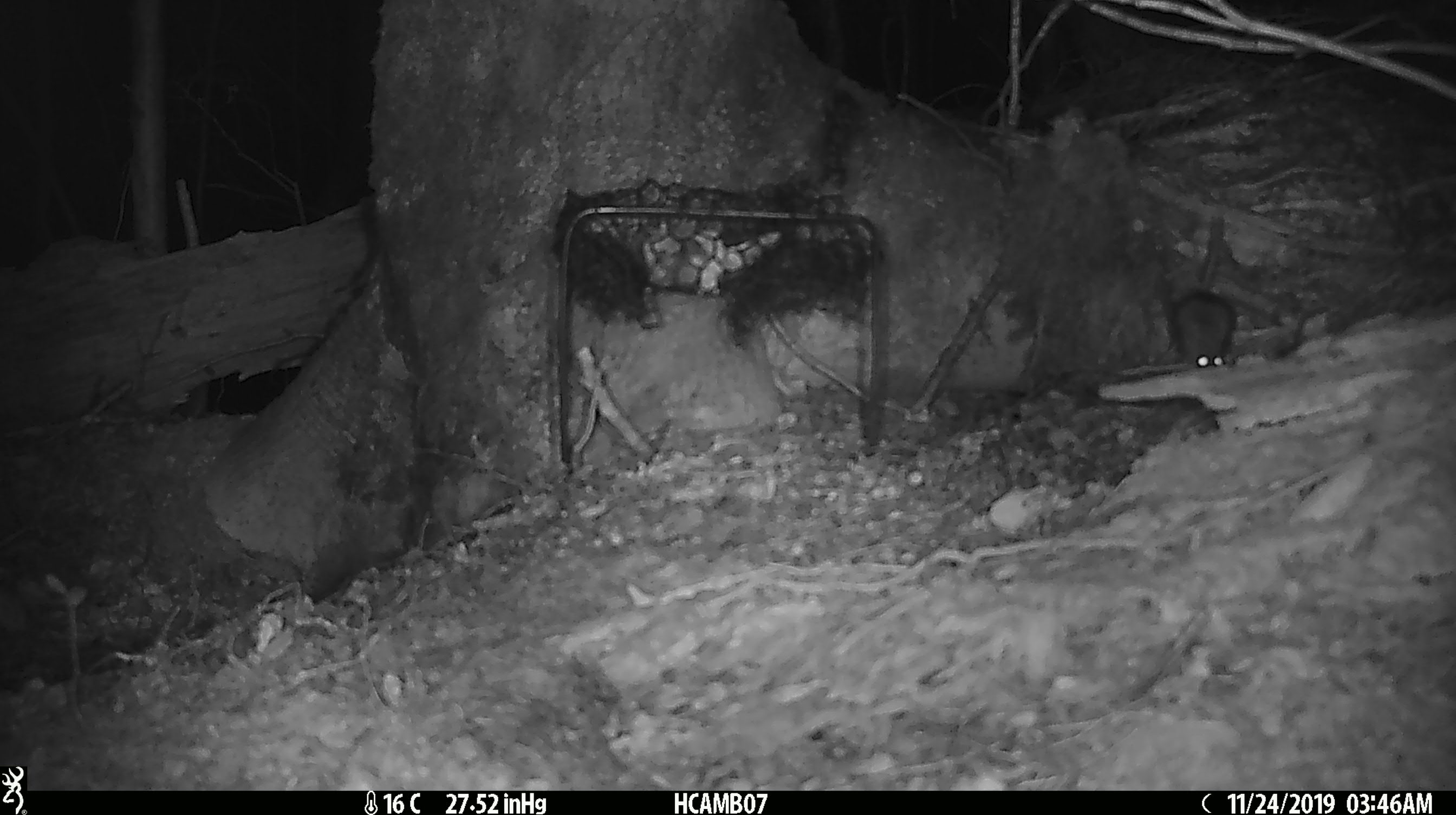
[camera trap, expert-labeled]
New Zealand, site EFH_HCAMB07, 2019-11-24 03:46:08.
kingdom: Animalia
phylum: Chordata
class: Mammalia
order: Rodentia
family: Muridae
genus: Mus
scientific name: Mus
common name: mouse